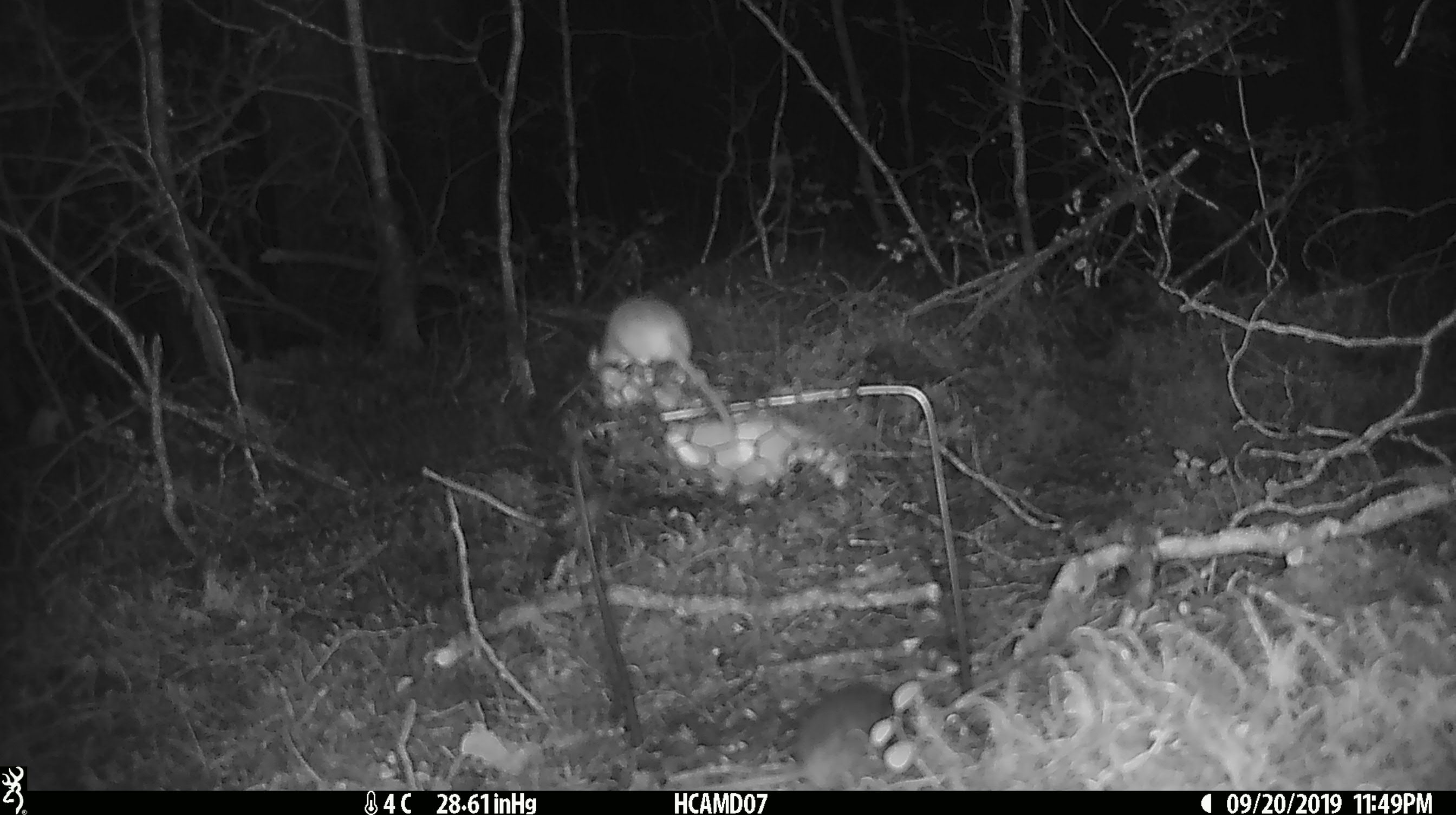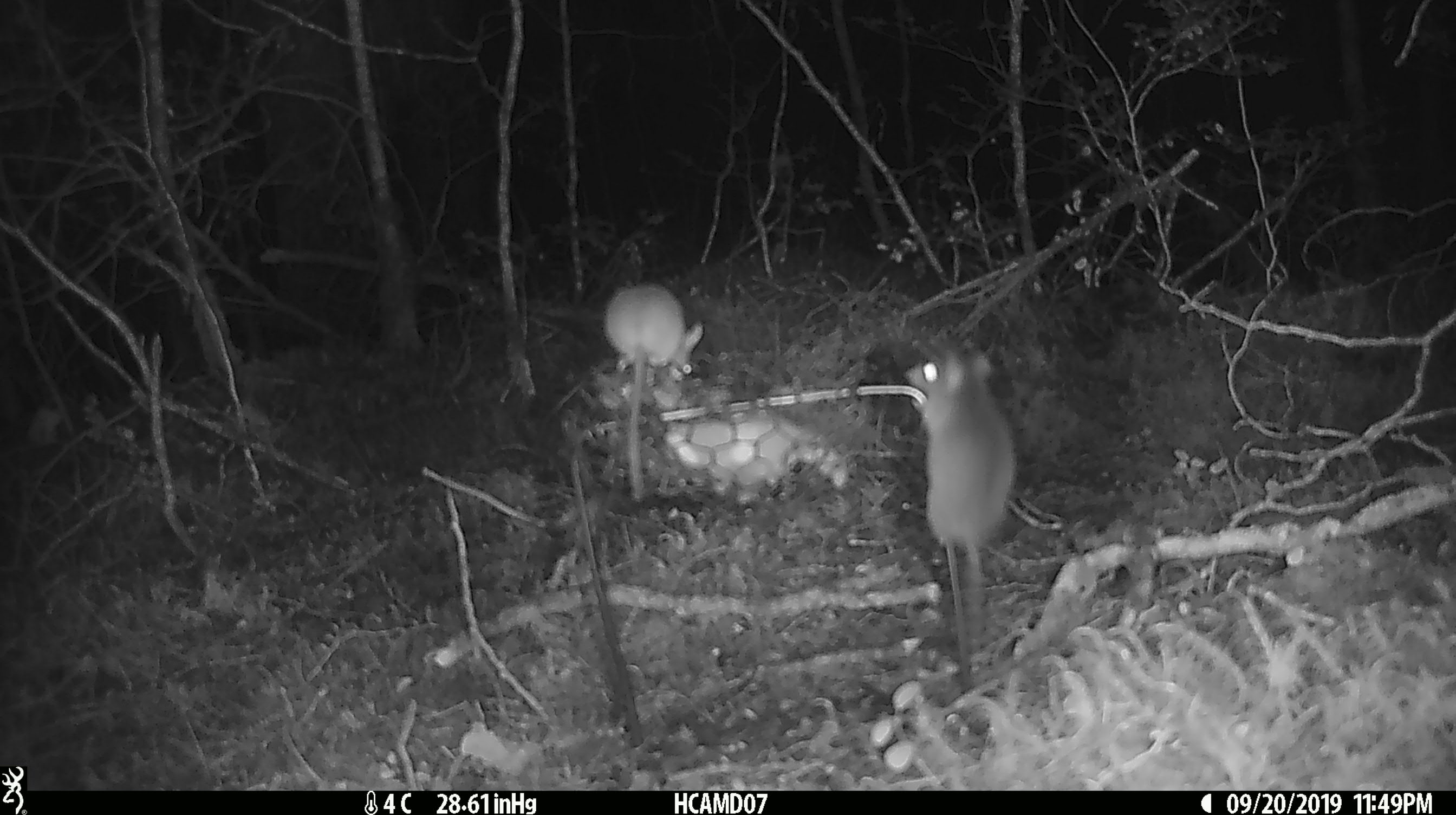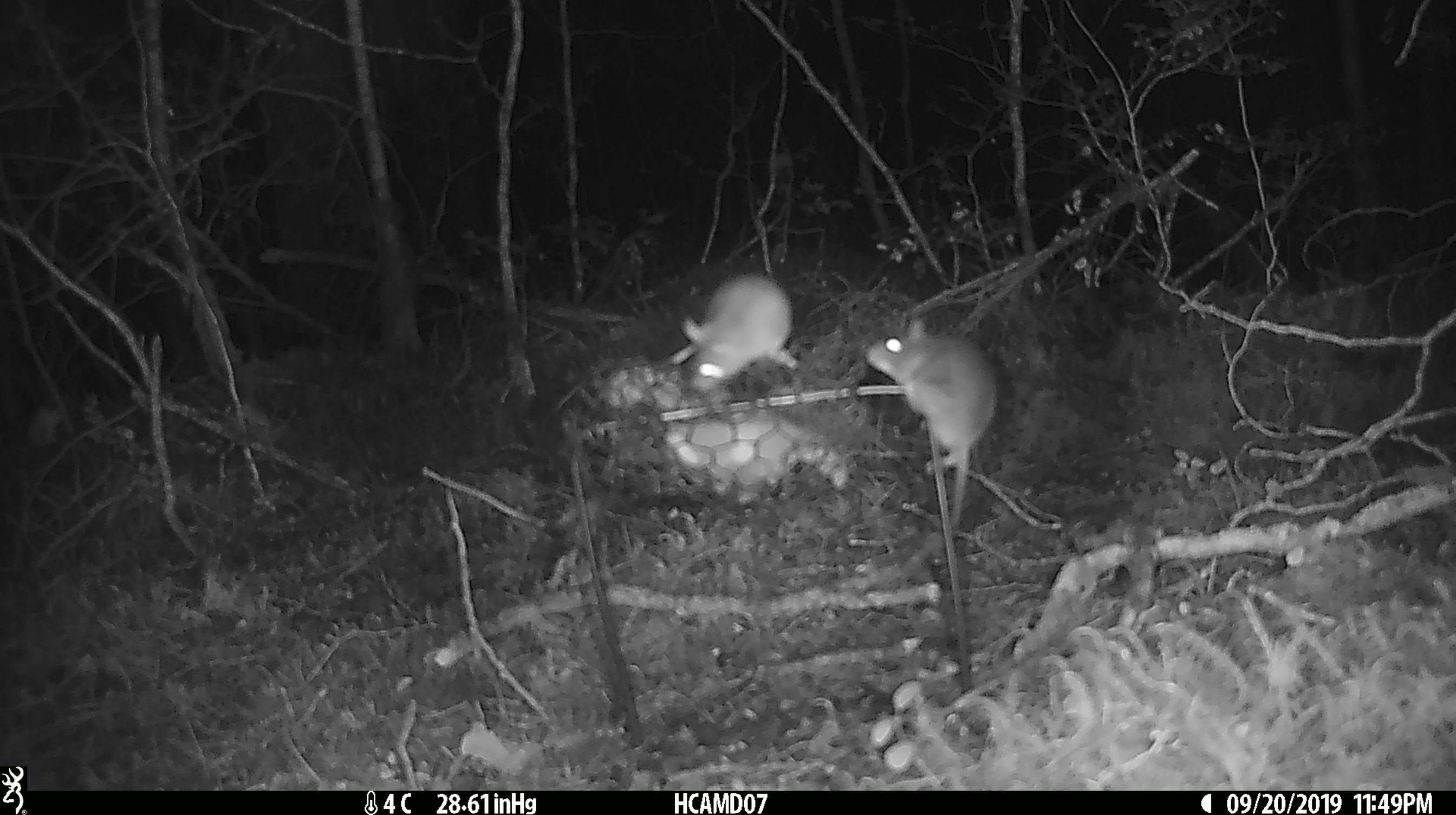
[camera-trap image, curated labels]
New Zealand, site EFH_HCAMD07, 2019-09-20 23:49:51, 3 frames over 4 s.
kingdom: Animalia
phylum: Chordata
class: Mammalia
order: Rodentia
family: Muridae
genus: Mus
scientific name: Mus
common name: mouse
Mouse (Mus).